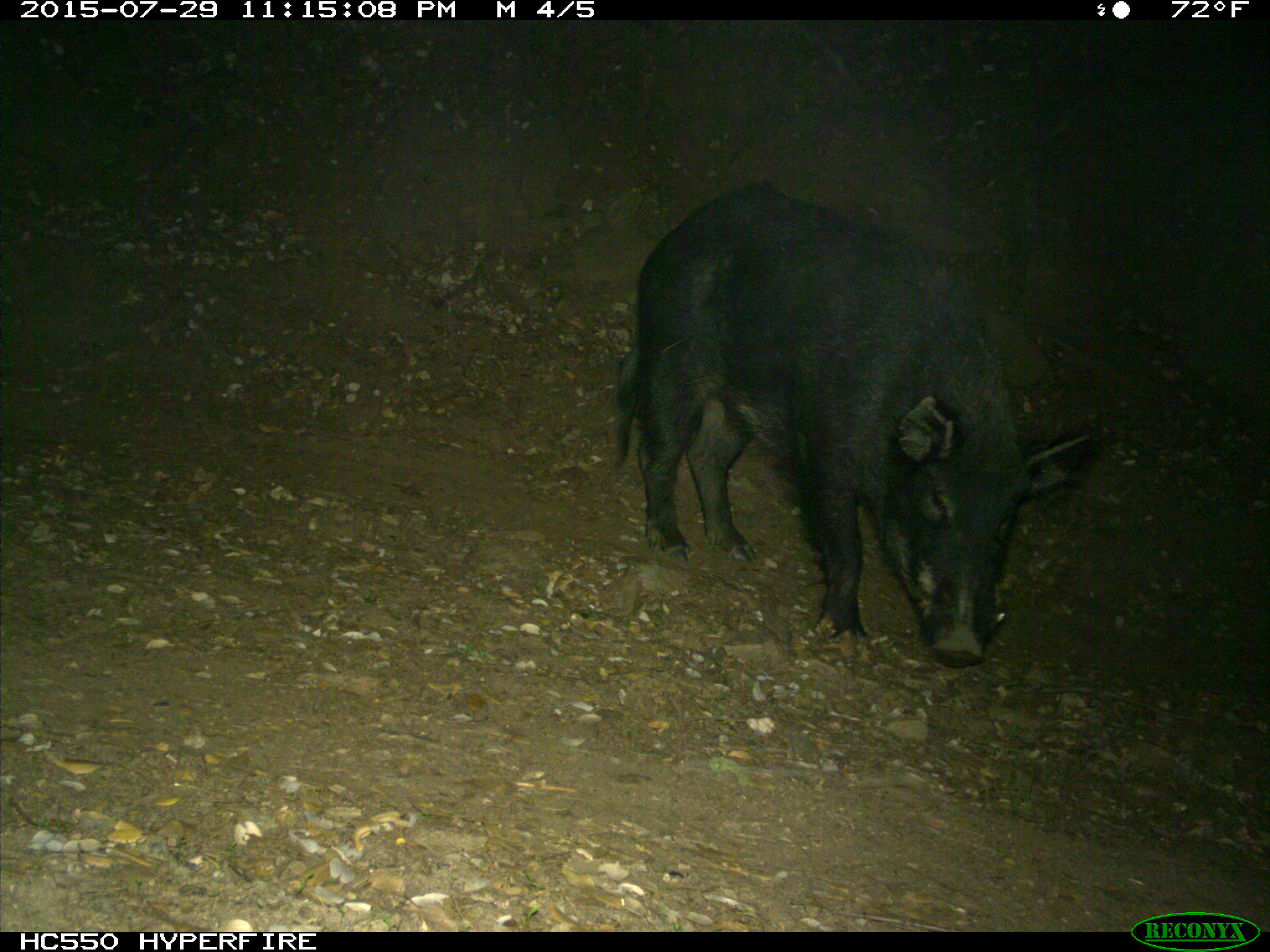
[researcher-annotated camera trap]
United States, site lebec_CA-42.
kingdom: Animalia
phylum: Chordata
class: Mammalia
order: Artiodactyla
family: Suidae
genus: Sus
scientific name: Sus scrofa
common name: wild boar